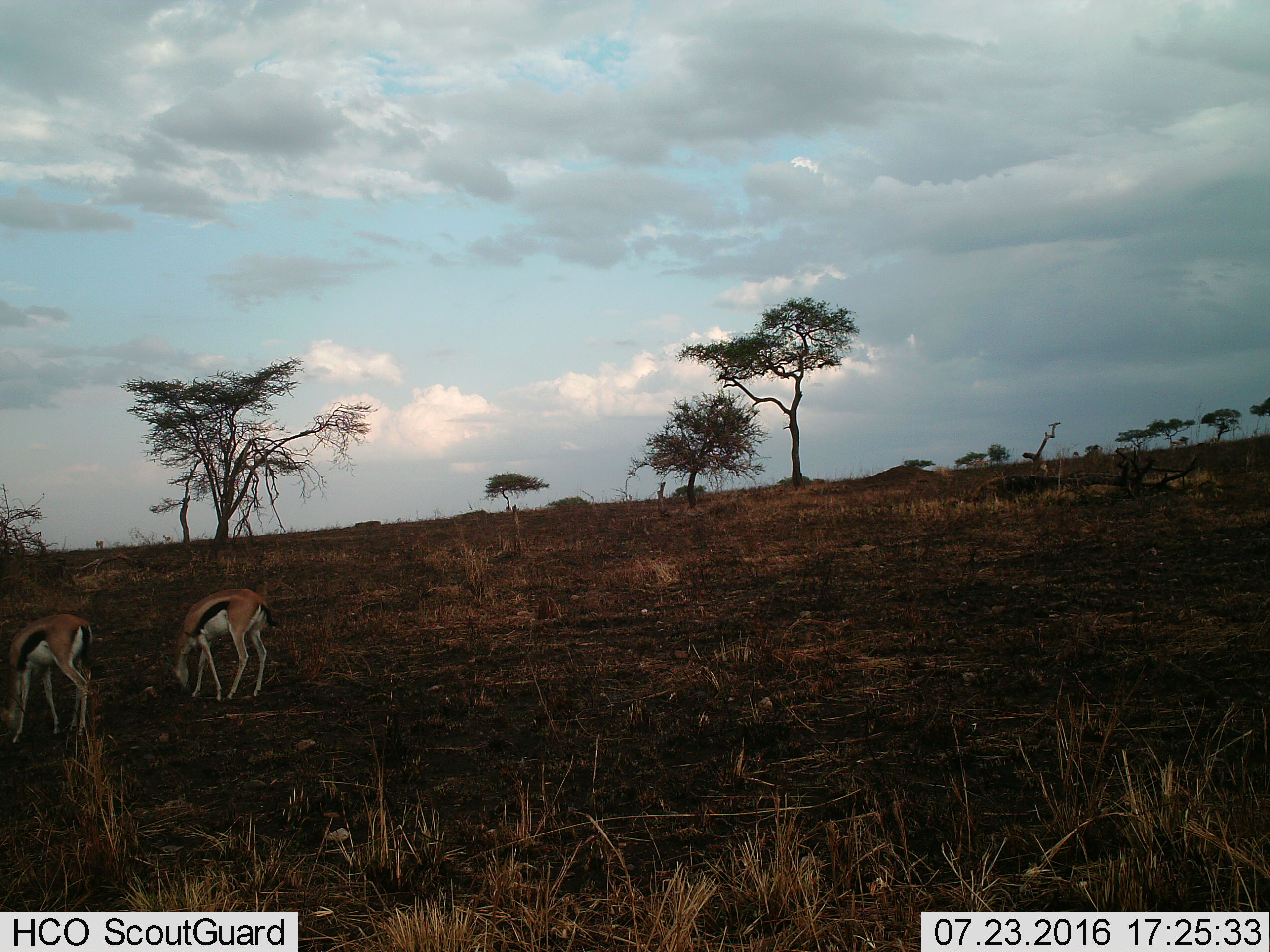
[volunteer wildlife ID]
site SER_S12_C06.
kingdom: Animalia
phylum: Chordata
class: Mammalia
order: Artiodactyla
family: Bovidae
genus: Eudorcas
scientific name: Eudorcas thomsonii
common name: thomson's gazelle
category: gazellethomsons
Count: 2.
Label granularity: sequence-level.